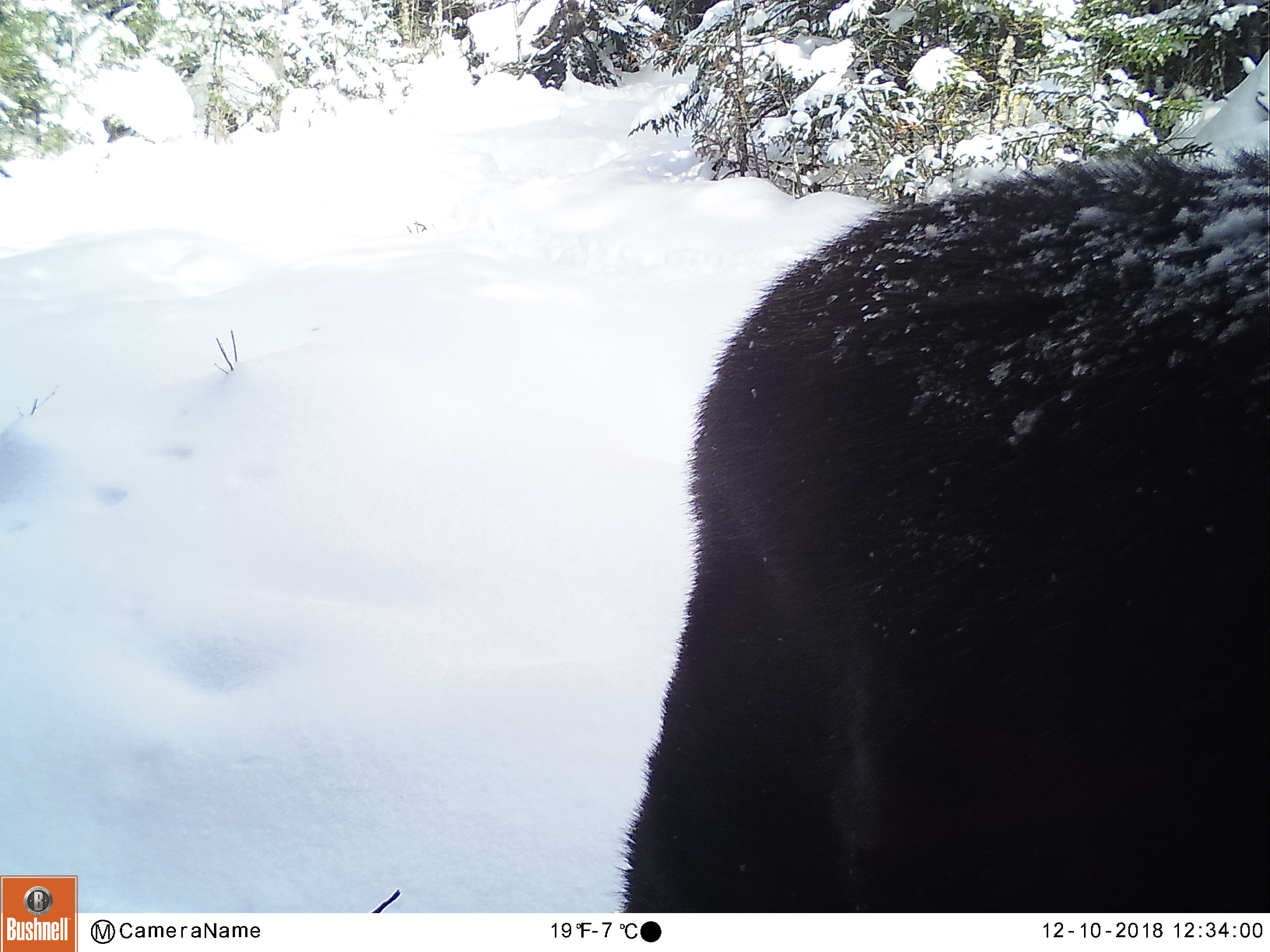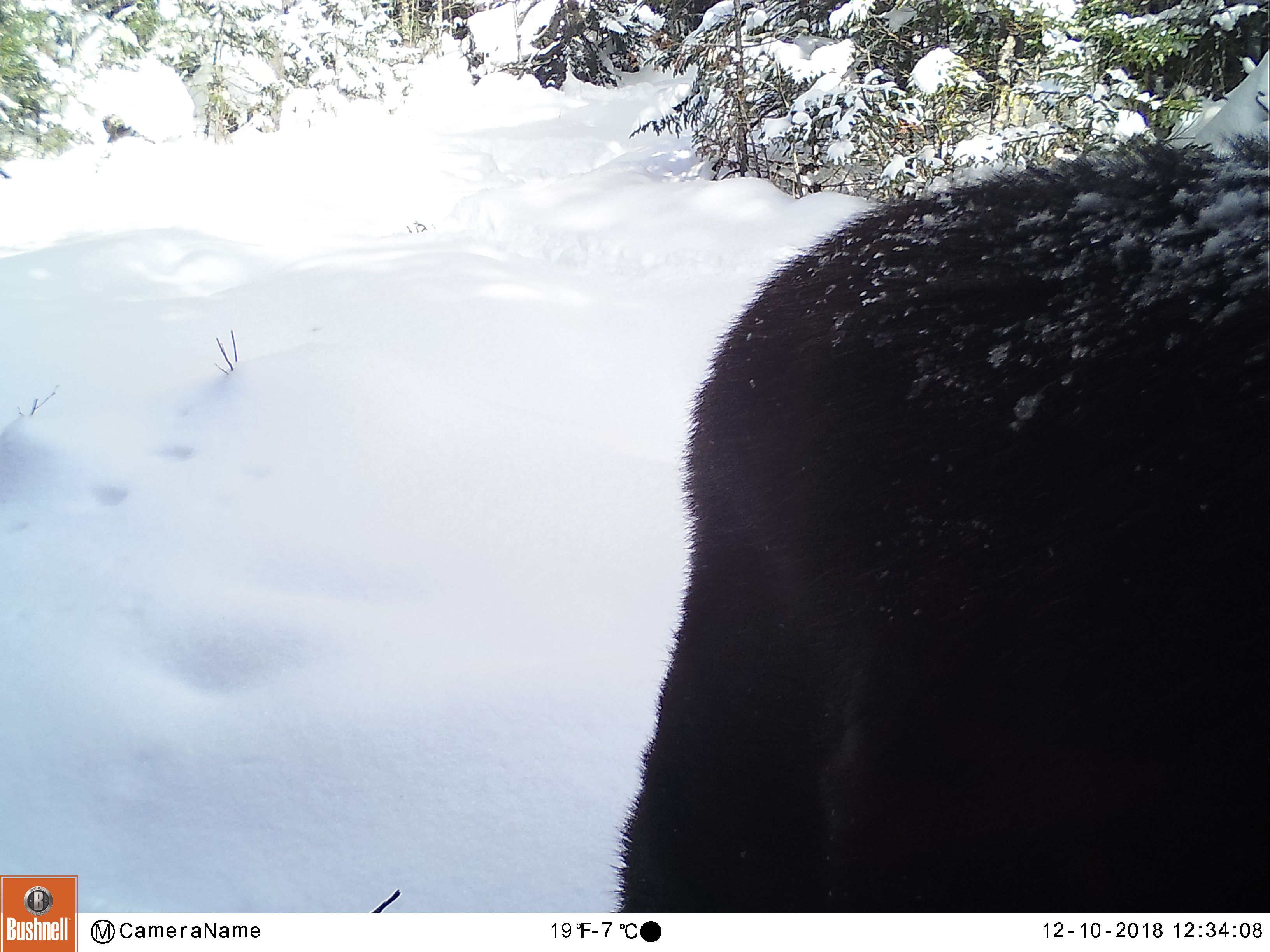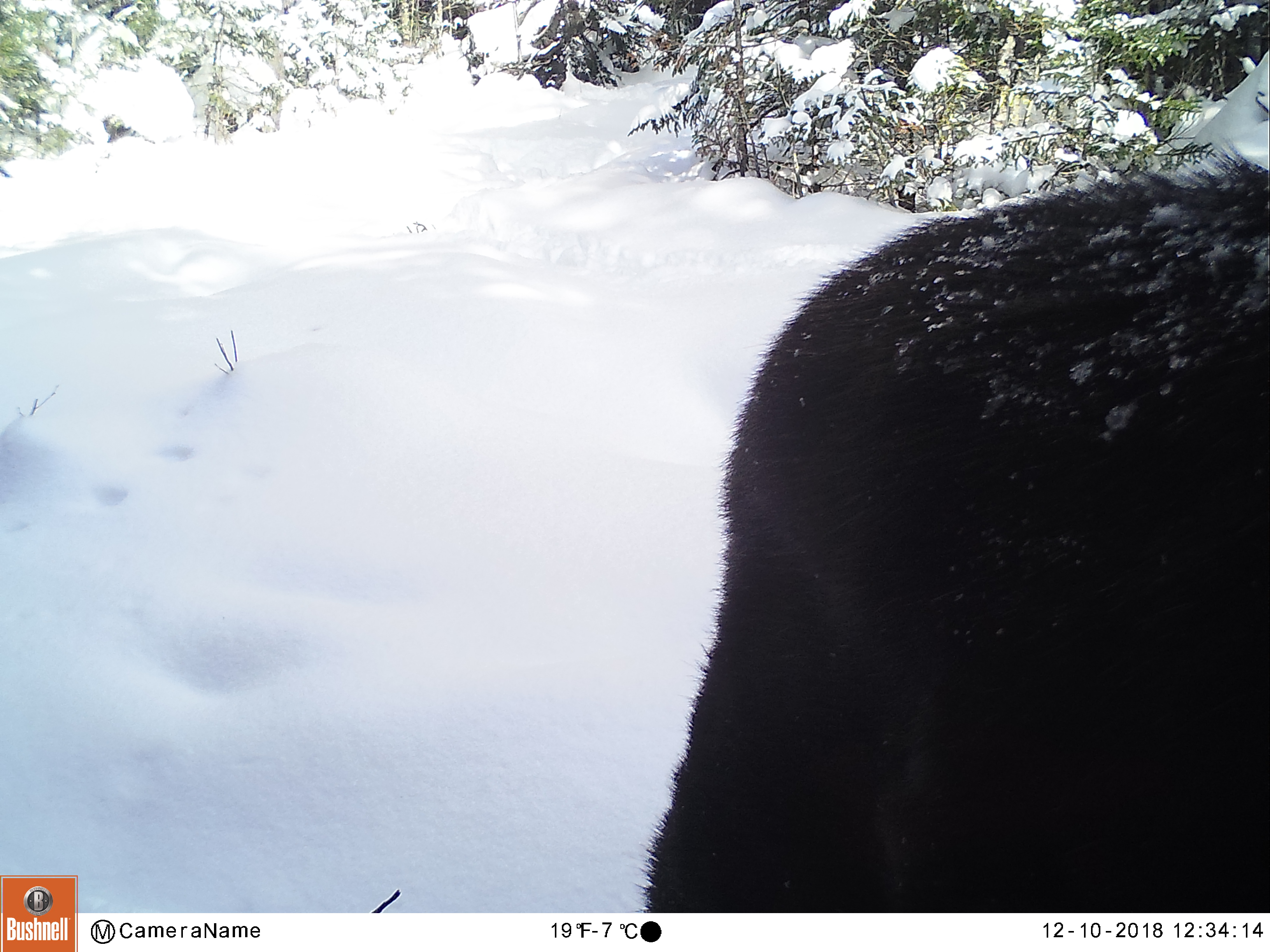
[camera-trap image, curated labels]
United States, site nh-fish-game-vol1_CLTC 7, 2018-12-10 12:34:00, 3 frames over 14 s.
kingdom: Animalia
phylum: Chordata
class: Mammalia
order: Artiodactyla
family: Cervidae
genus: Alces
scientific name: Alces alces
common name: moose